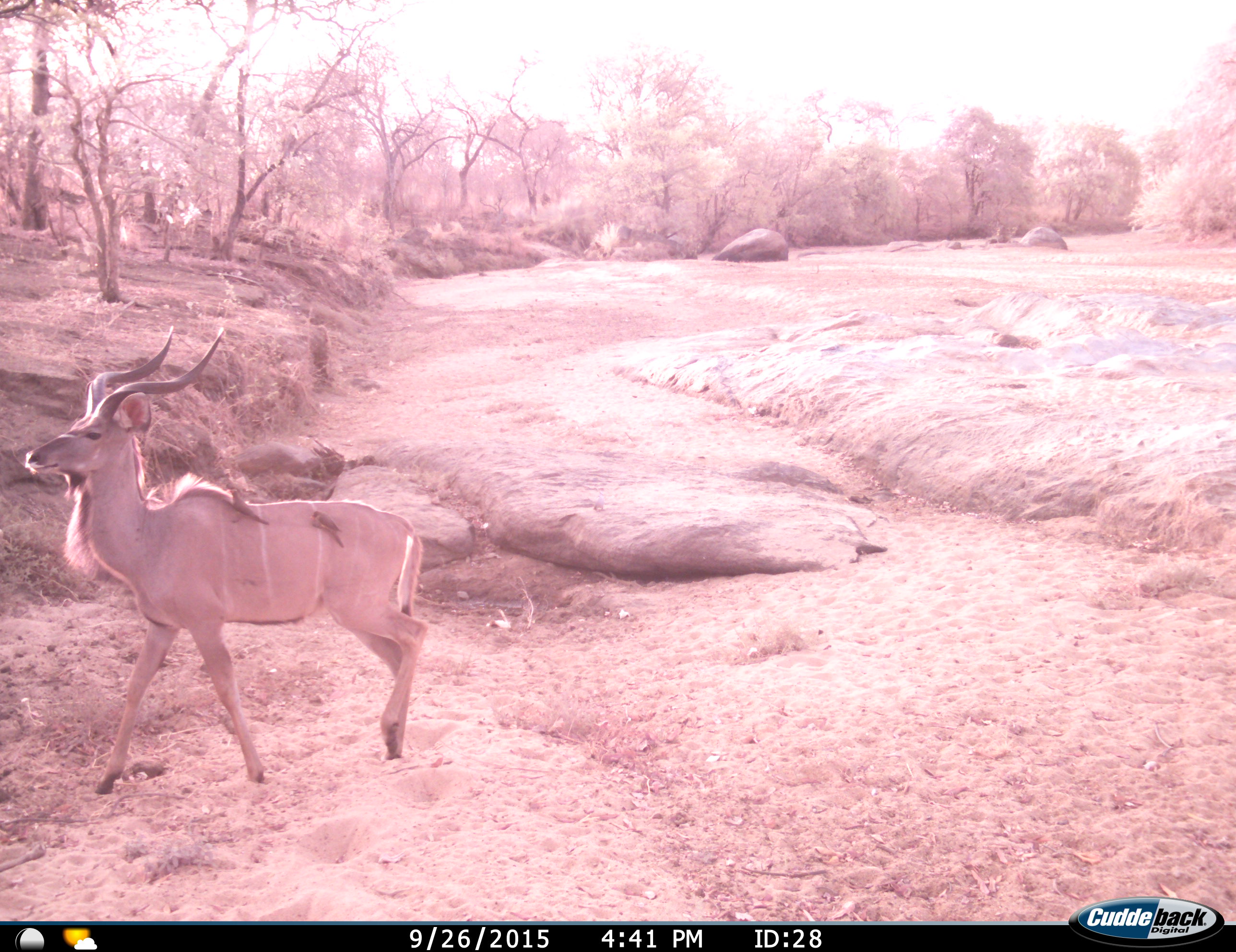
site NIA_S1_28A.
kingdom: Animalia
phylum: Chordata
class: Mammalia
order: Artiodactyla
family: Bovidae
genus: Tragelaphus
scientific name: Tragelaphus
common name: kudu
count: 1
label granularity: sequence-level